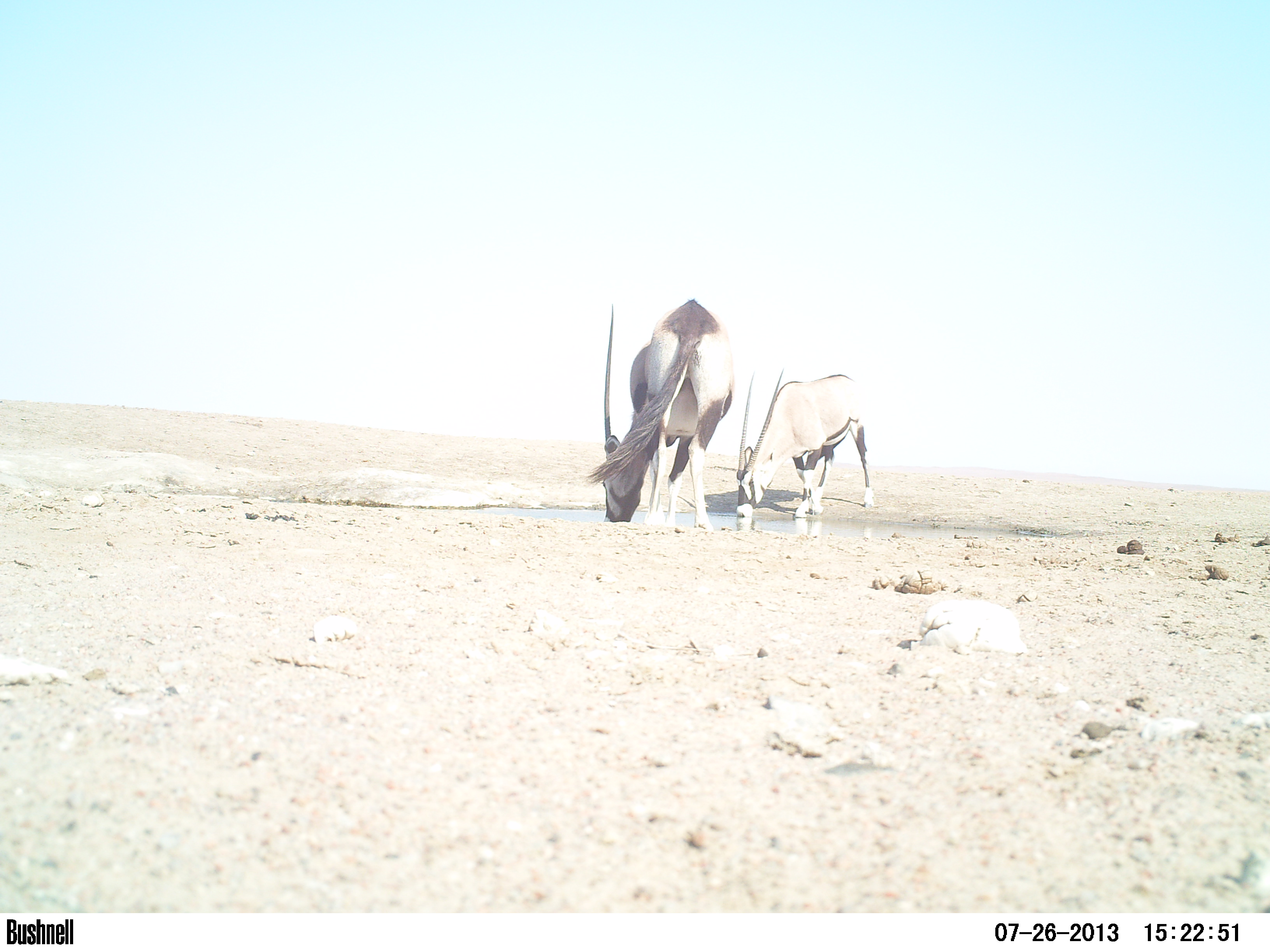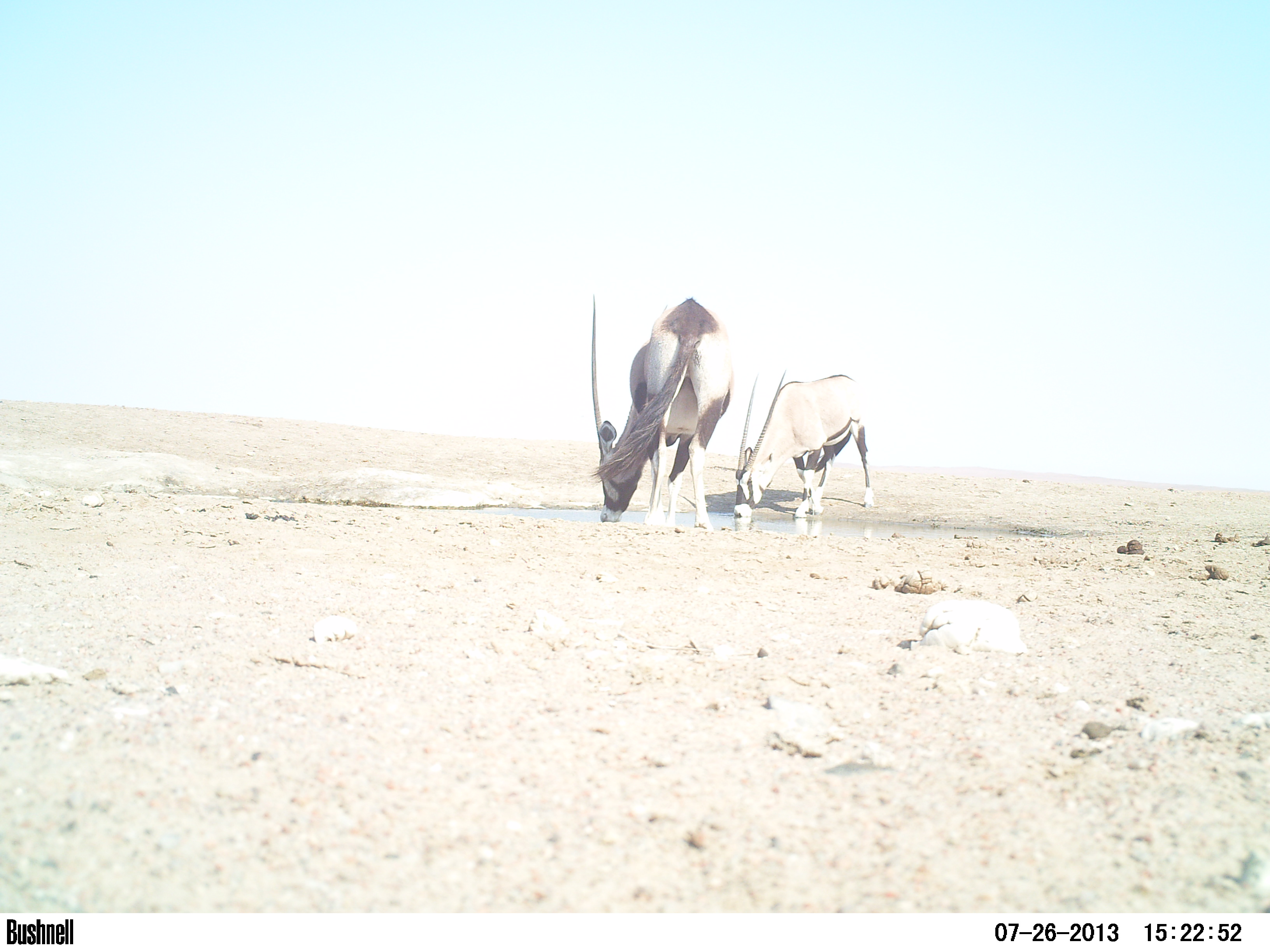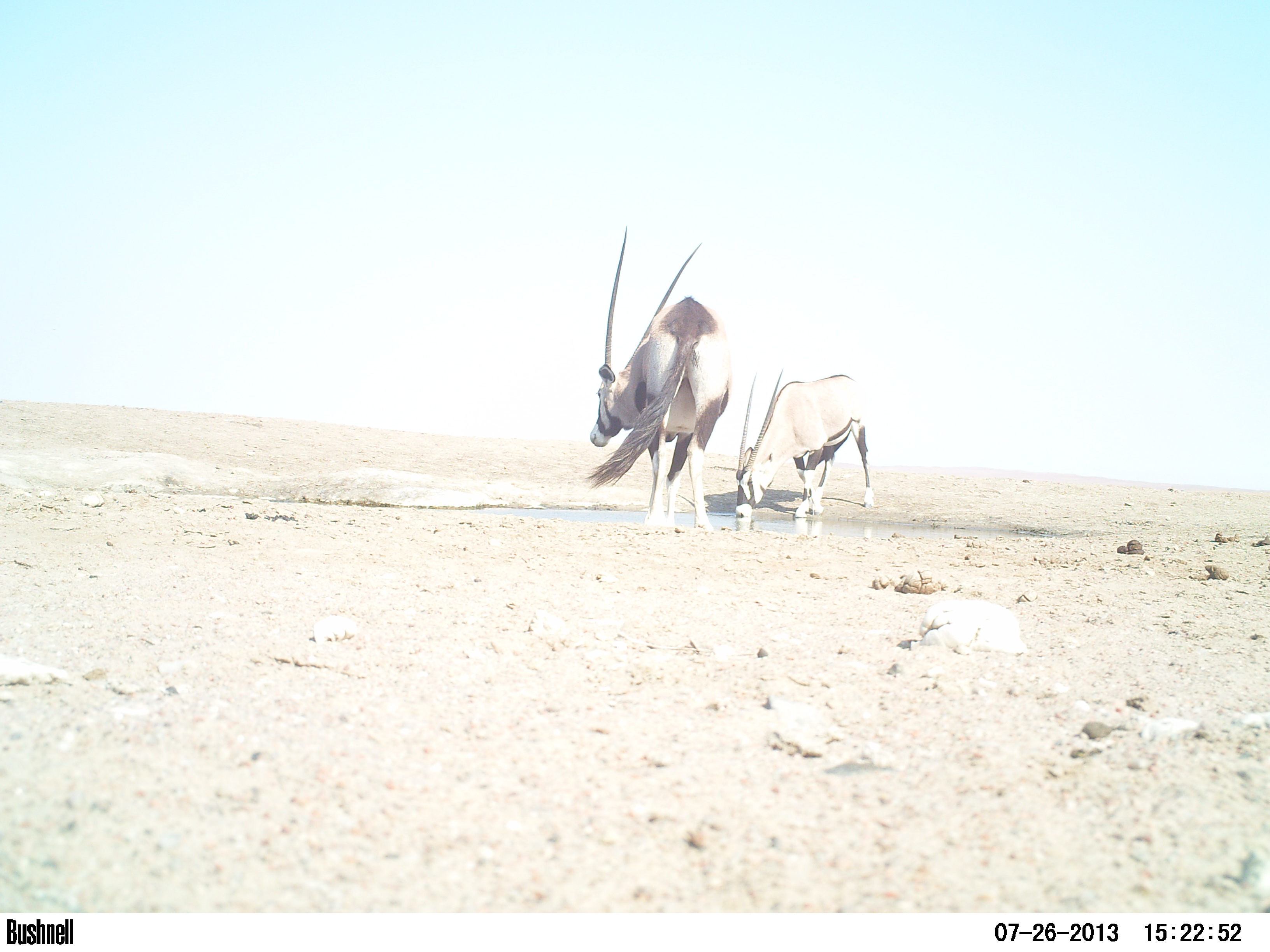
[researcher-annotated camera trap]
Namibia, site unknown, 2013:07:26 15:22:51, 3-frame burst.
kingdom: Animalia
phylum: Chordata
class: Mammalia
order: Artiodactyla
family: Bovidae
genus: Oryx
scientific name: Oryx gazella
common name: gemsbok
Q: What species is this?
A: Oryx gazella (gemsbok).